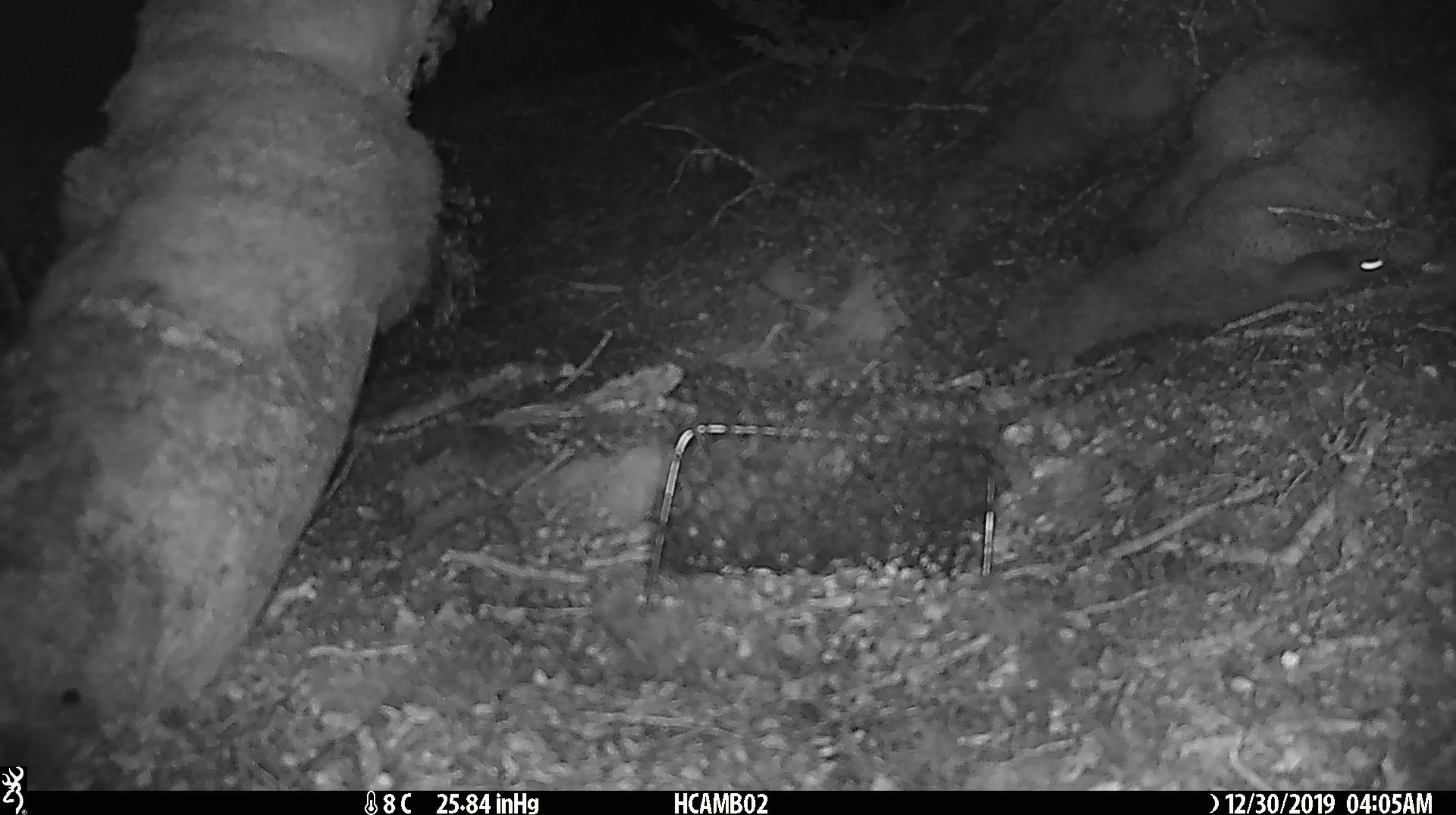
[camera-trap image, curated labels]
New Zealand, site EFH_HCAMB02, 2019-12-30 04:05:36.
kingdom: Animalia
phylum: Chordata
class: Mammalia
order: Rodentia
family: Muridae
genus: Mus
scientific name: Mus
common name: mouse